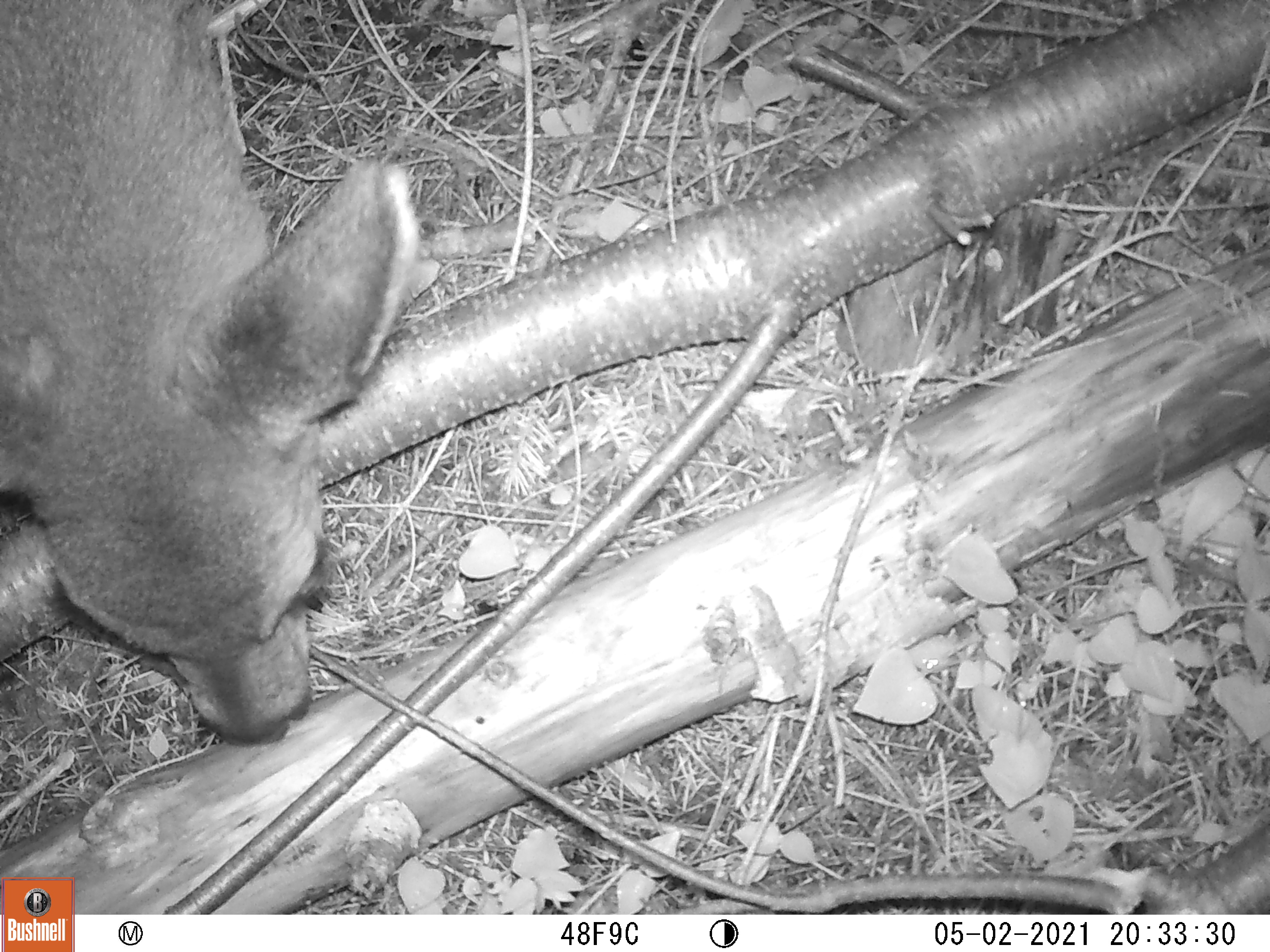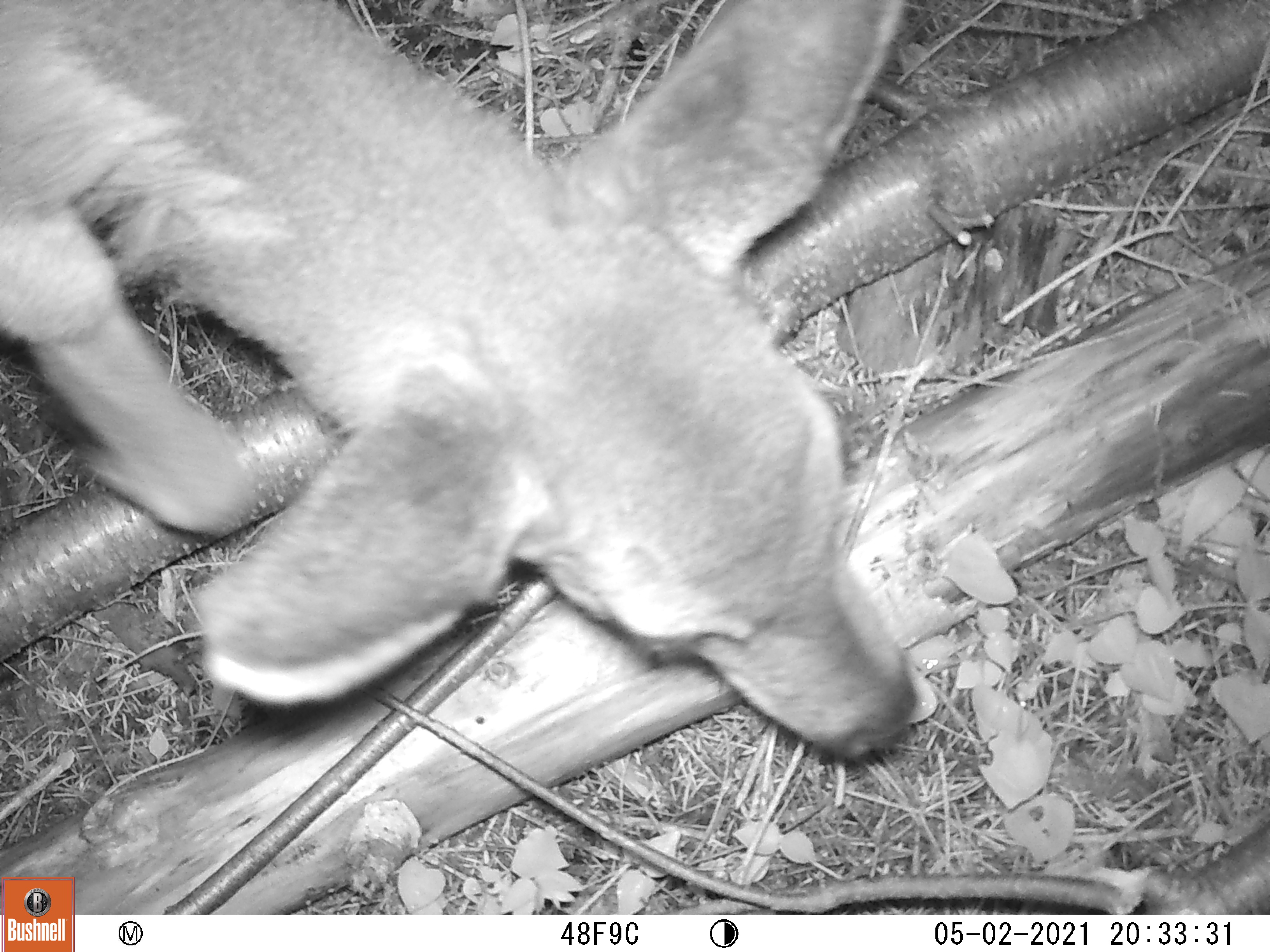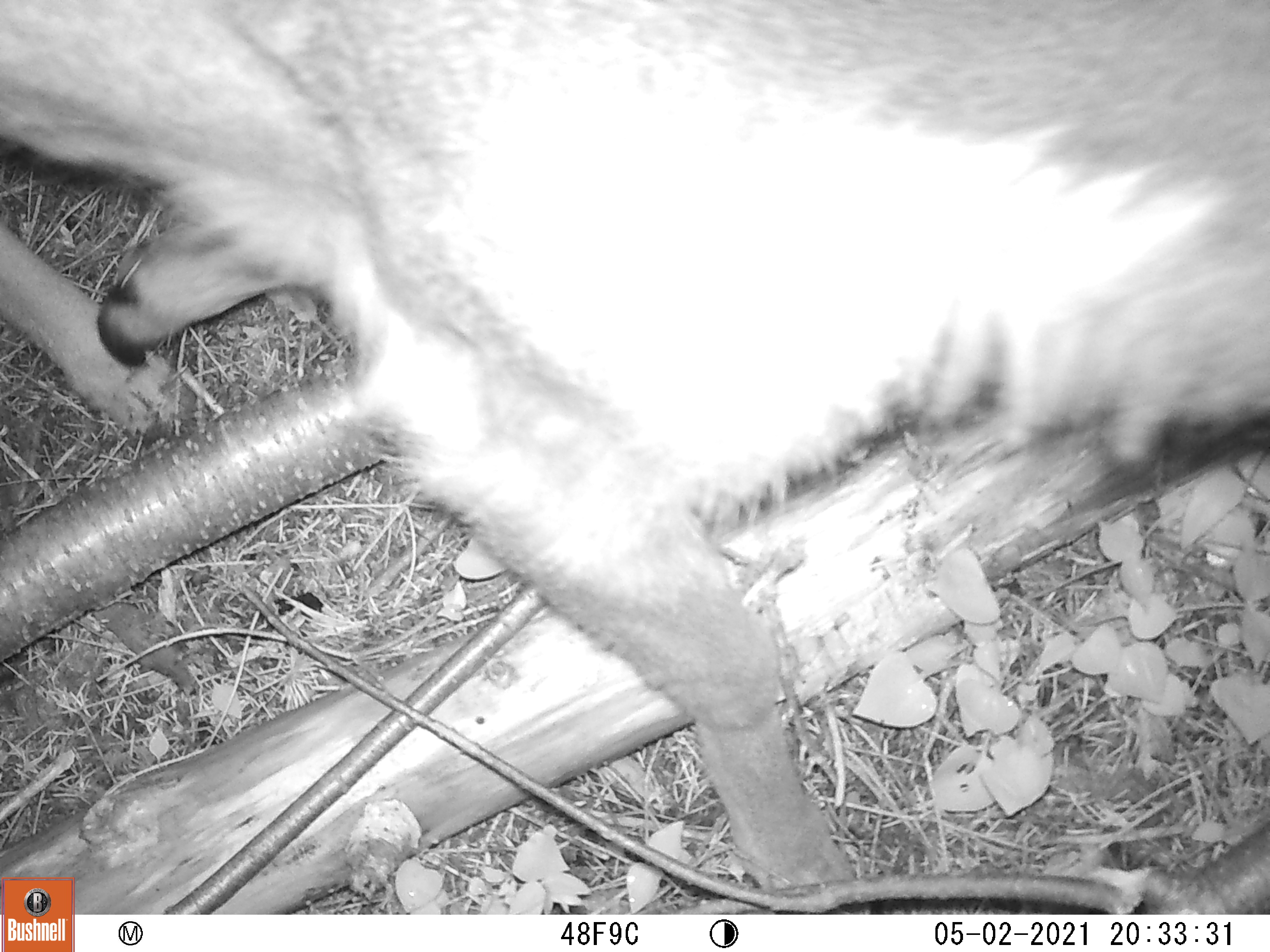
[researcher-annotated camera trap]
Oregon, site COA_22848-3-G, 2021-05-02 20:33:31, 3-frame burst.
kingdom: Animalia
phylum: Chordata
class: Mammalia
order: Artiodactyla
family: Cervidae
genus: Odocoileus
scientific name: Odocoileus hemionus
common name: black-tailed deer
Black-tailed deer (Odocoileus hemionus).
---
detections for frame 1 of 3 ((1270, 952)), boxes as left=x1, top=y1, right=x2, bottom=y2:
black-tailed deer: left=0, top=0, right=430, bottom=745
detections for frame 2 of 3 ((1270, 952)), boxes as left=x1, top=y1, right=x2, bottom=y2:
black-tailed deer: left=0, top=0, right=930, bottom=779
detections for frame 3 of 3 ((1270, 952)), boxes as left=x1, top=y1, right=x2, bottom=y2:
black-tailed deer: left=4, top=0, right=1264, bottom=871